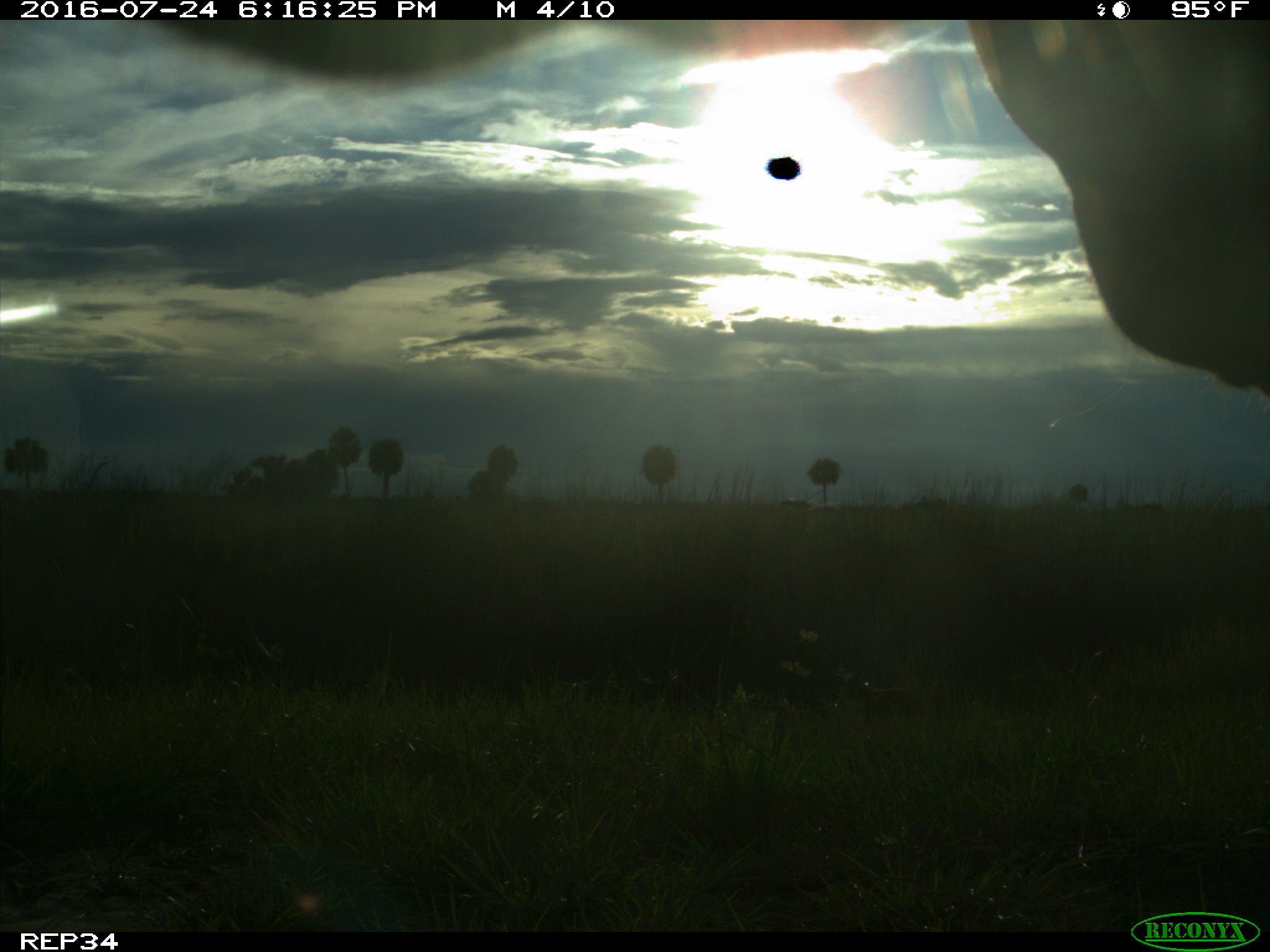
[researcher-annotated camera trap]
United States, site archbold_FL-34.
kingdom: Animalia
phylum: Chordata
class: Mammalia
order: Artiodactyla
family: Bovidae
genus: Bos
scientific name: Bos taurus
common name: domestic cow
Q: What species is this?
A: Bos taurus (domestic cow).